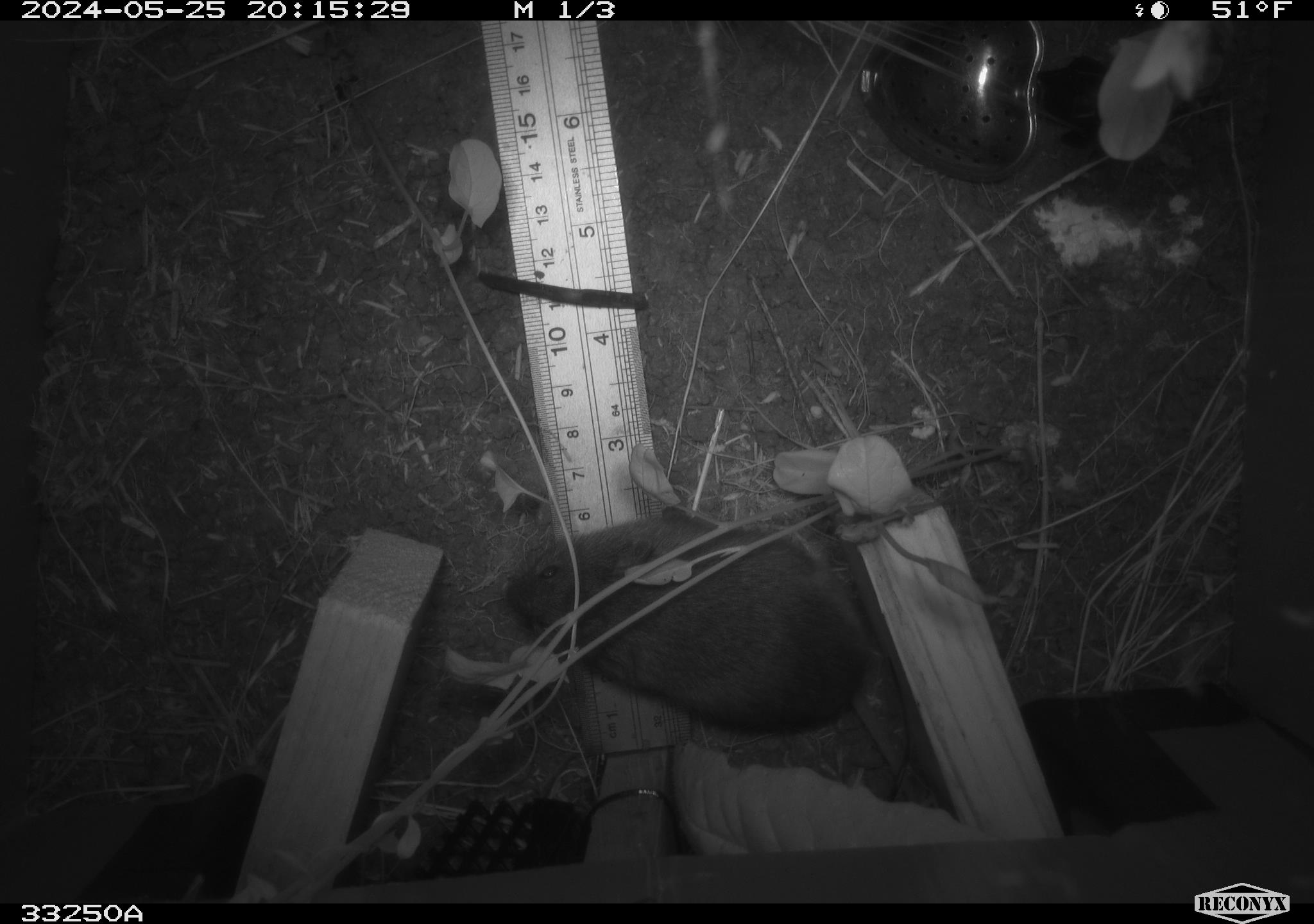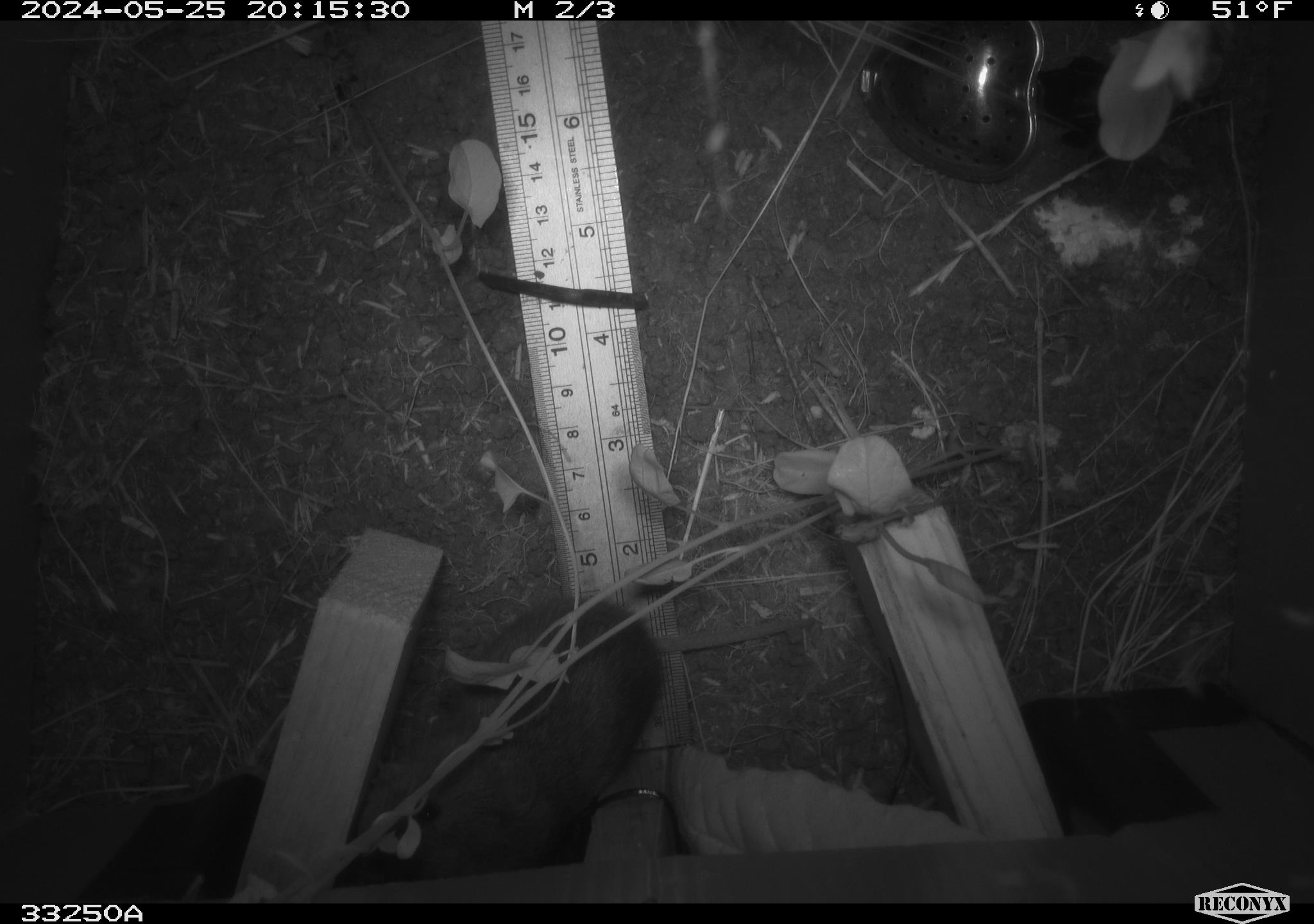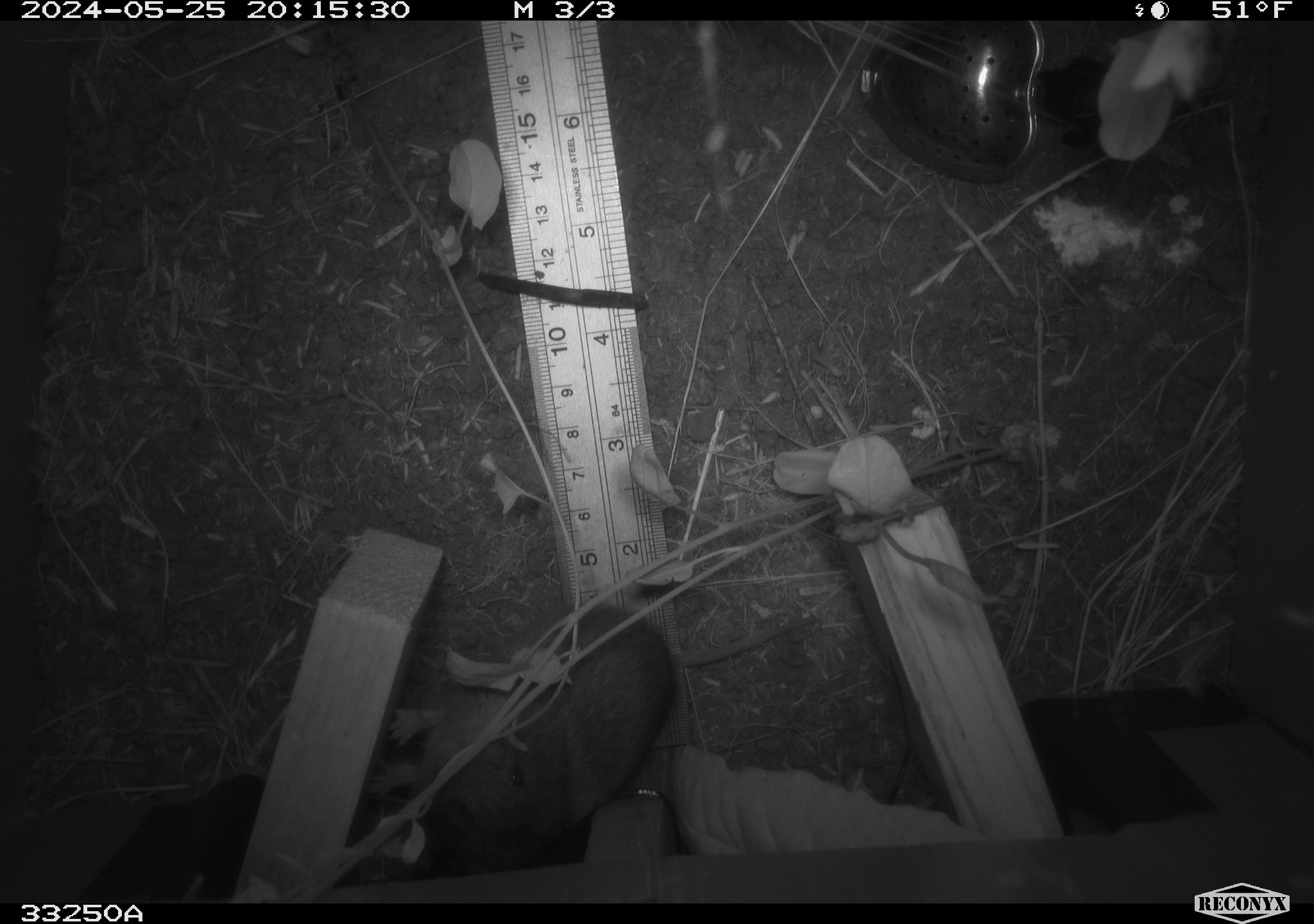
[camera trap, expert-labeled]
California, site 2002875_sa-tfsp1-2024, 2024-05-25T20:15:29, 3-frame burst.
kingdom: Animalia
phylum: Chordata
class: Mammalia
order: Rodentia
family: Cricetidae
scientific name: Arvicolinae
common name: voles, lemmings, and muskrats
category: arvicolinae subfamily